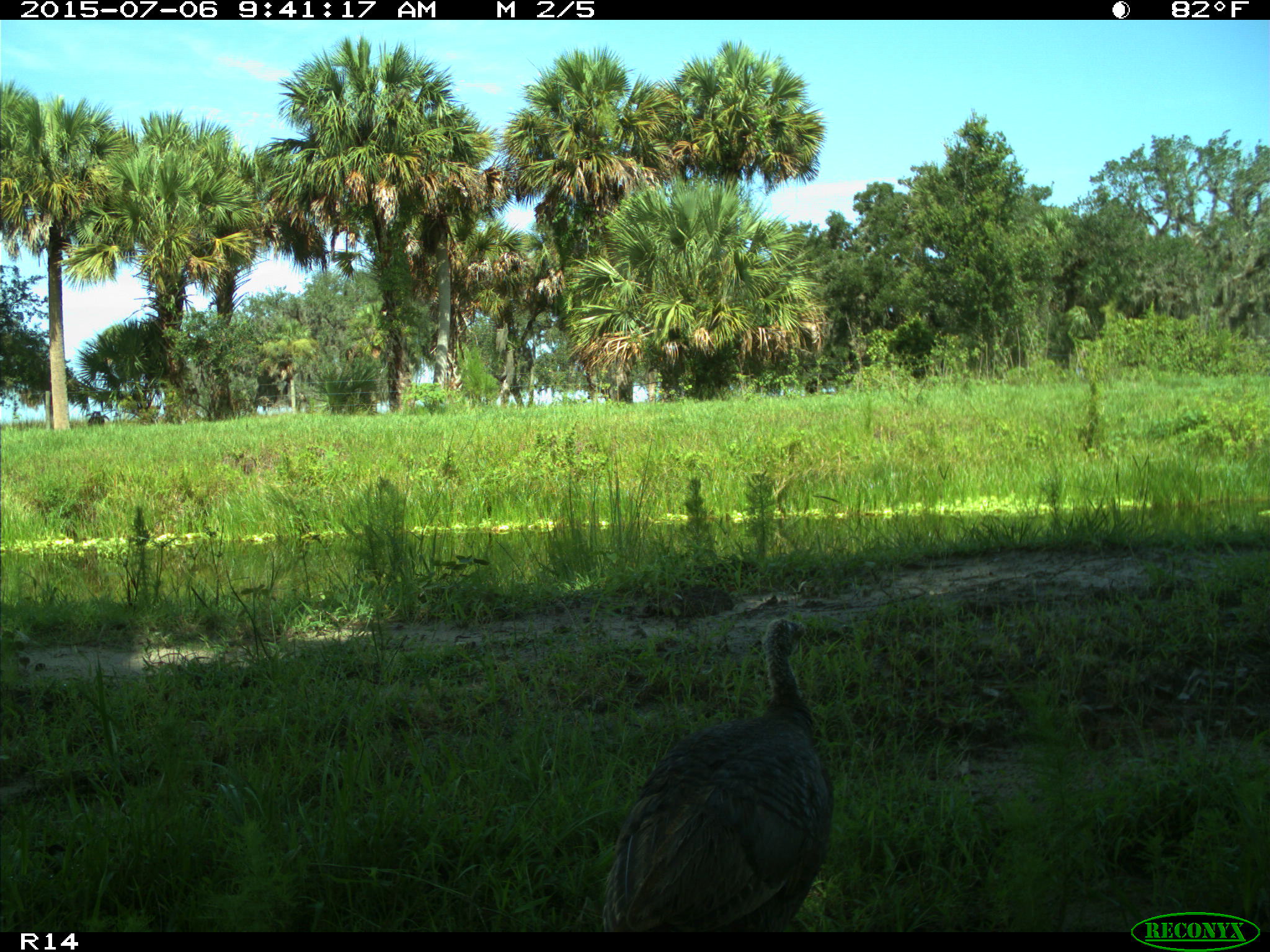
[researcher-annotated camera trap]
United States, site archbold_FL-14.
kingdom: Animalia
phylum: Chordata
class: Aves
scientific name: Aves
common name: birds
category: unidentified bird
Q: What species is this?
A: Unidentified bird (birds) (Aves).